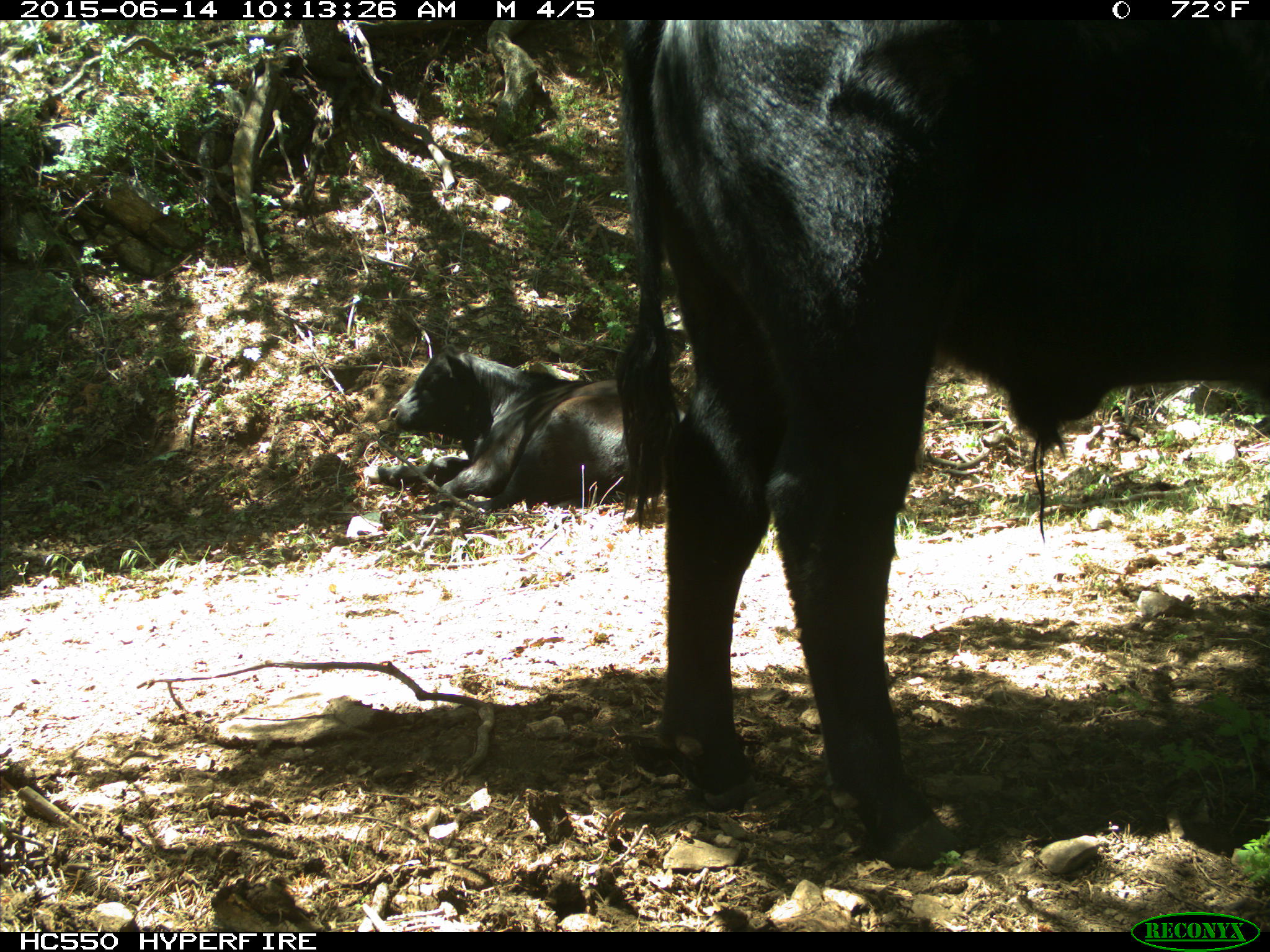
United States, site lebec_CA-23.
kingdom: Animalia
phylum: Chordata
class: Mammalia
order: Artiodactyla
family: Bovidae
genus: Bos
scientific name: Bos taurus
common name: domestic cow